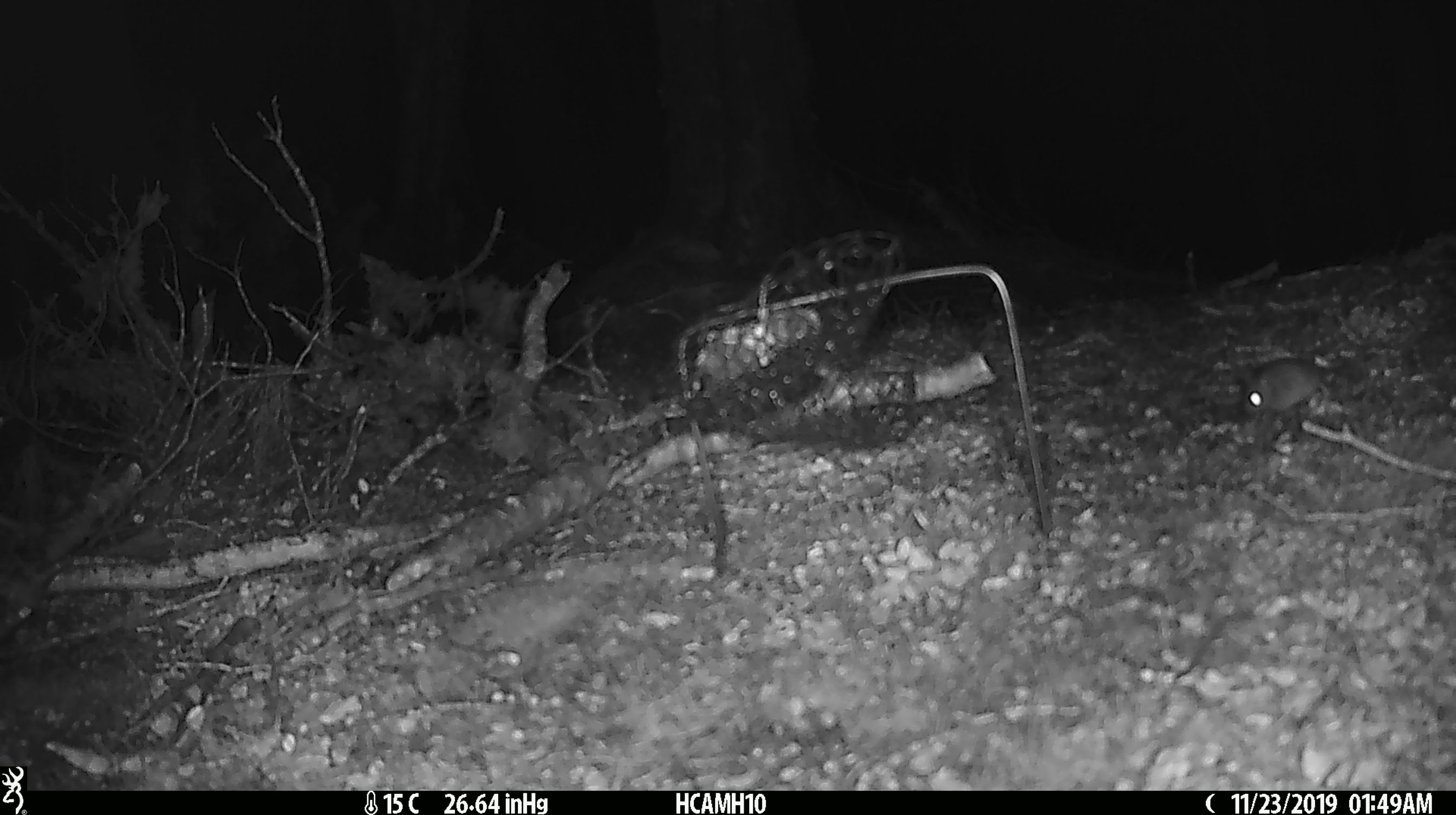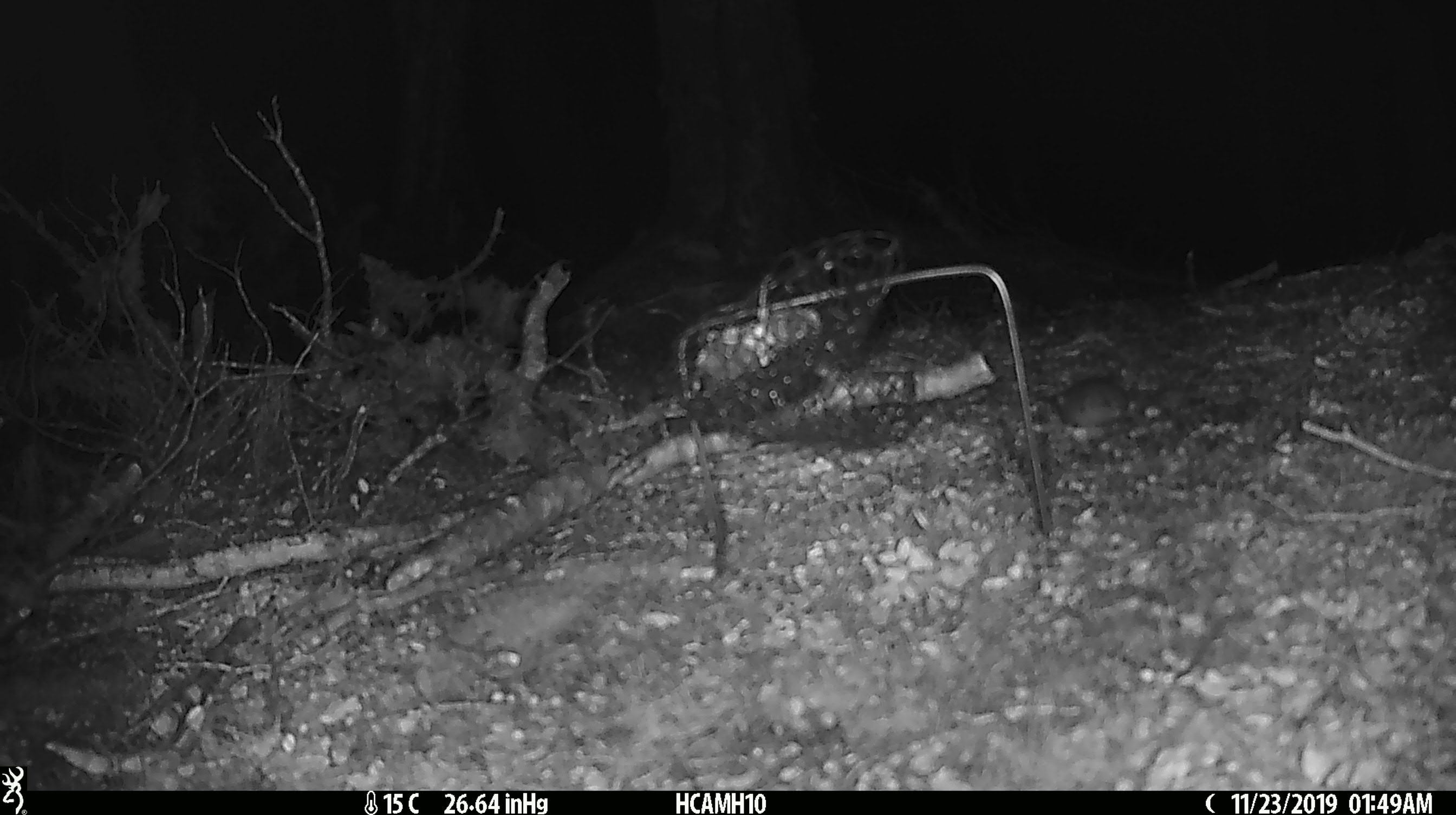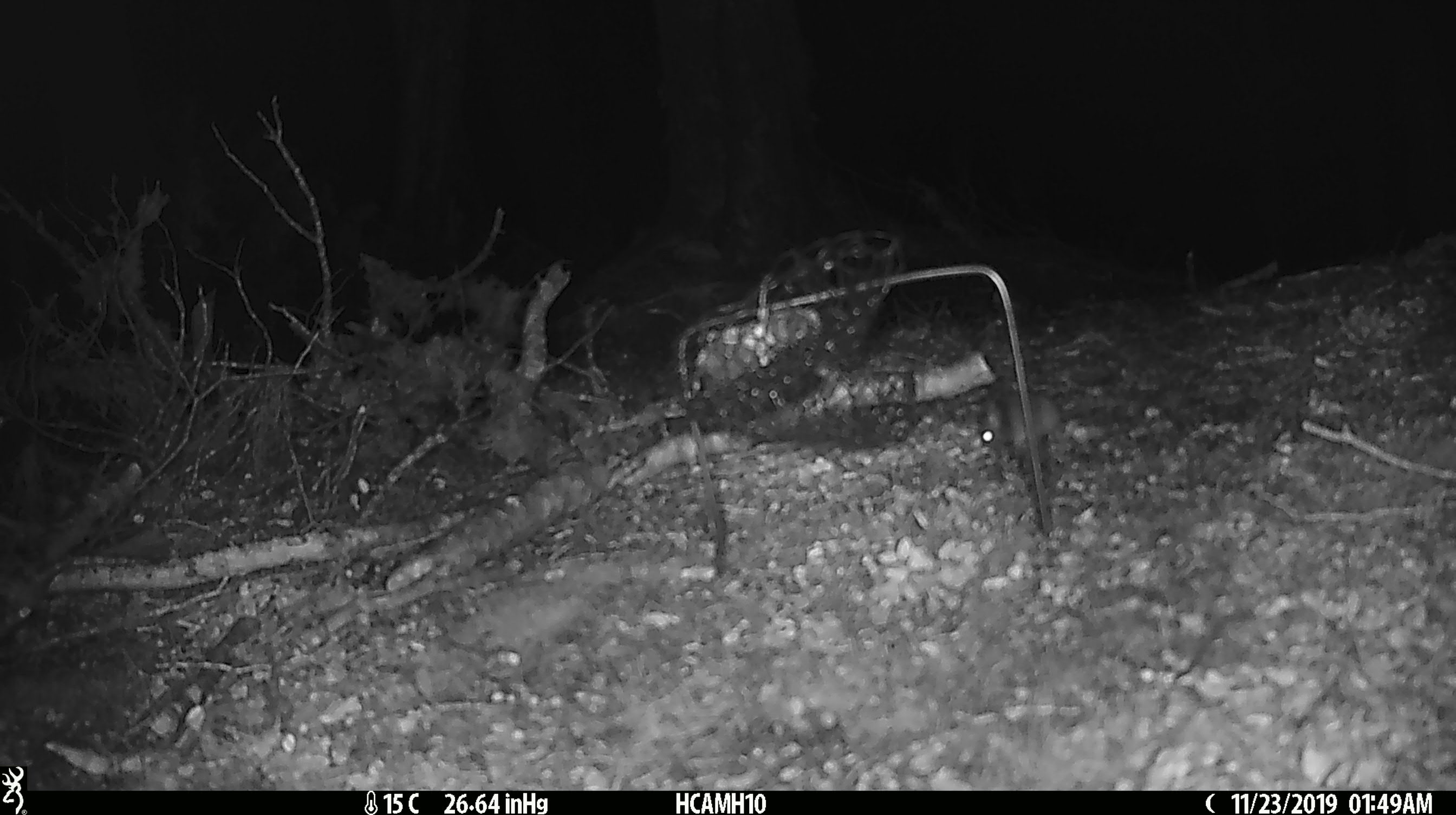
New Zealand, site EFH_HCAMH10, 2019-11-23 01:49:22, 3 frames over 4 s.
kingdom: Animalia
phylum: Chordata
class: Mammalia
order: Rodentia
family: Muridae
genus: Mus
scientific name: Mus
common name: mouse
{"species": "mouse (Mus)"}